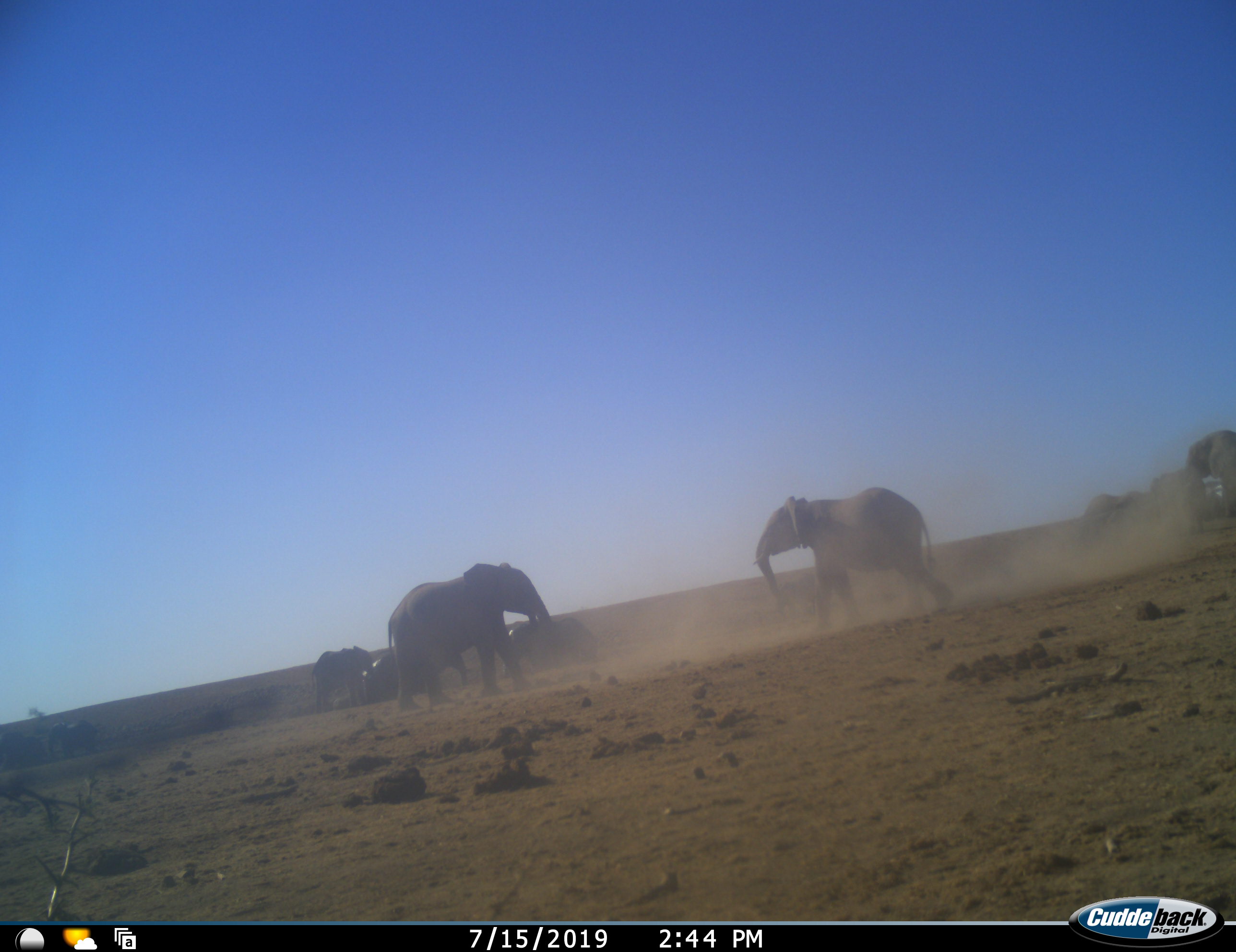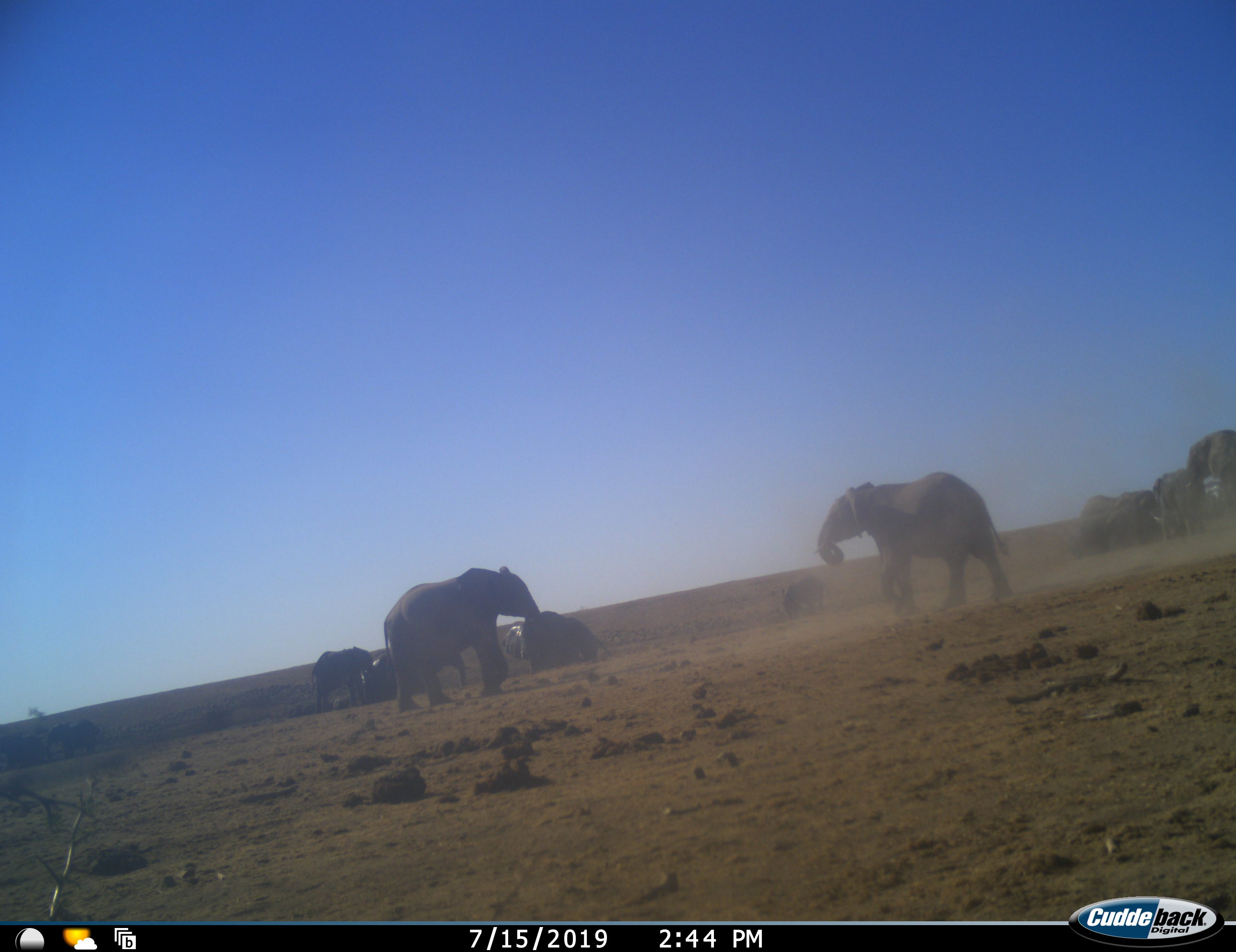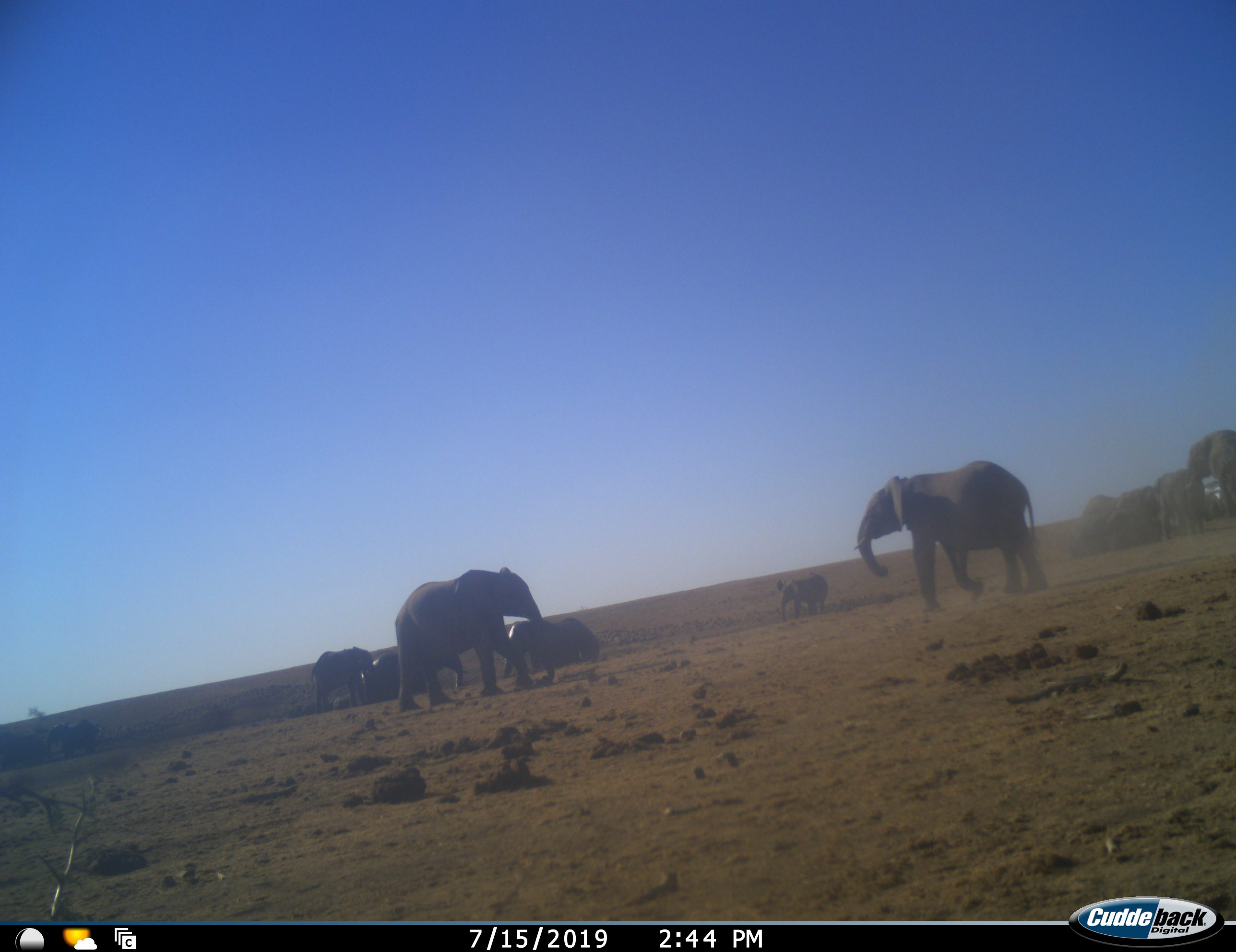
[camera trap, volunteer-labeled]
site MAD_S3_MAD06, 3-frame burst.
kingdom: Animalia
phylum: Chordata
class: Mammalia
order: Proboscidea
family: Elephantidae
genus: Loxodonta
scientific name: Loxodonta africana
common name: african bush elephant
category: elephant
Elephant (african bush elephant) (Loxodonta africana), count 11-50. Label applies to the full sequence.